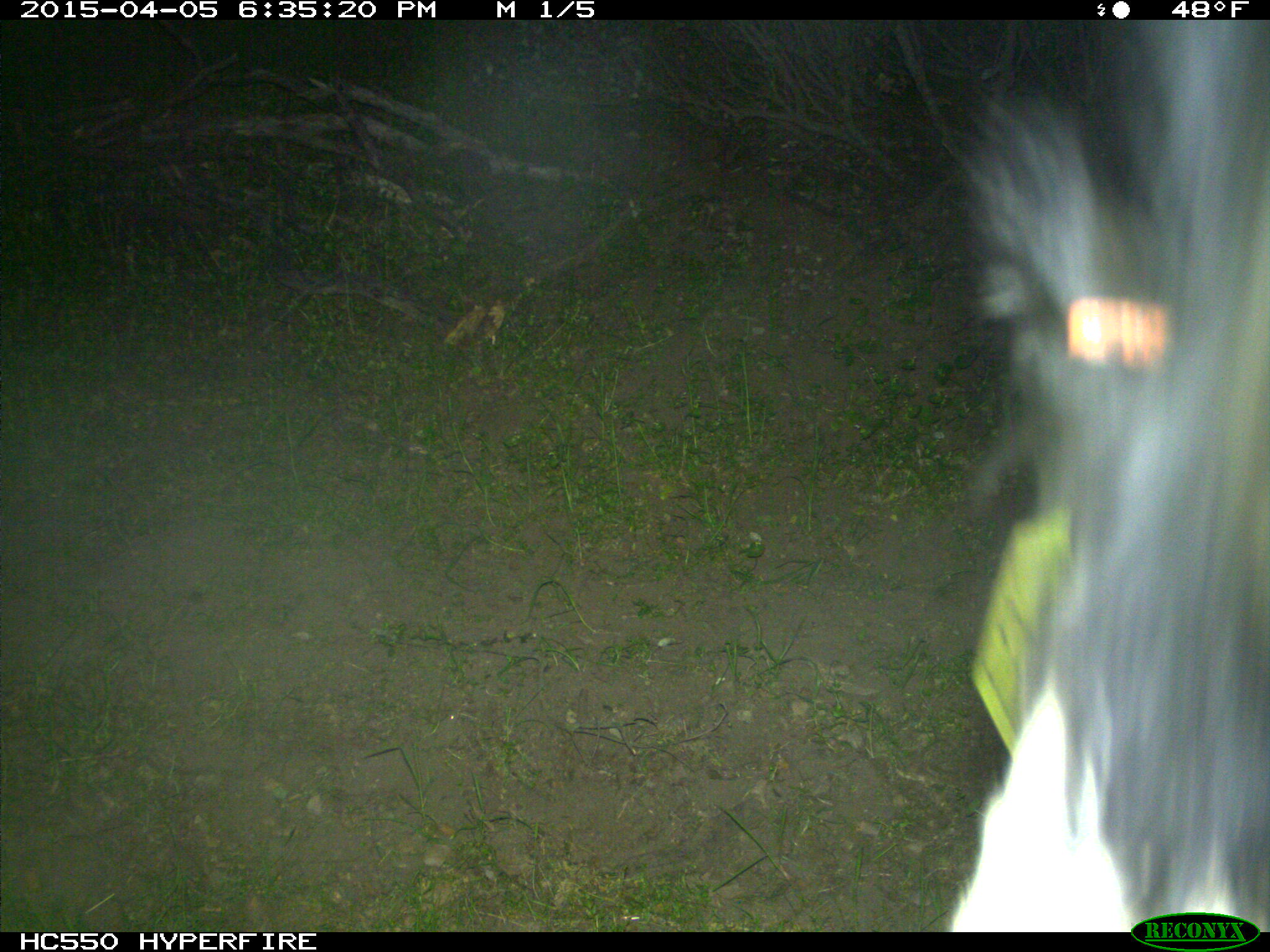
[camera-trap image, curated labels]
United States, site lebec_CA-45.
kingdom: Animalia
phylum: Chordata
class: Mammalia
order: Artiodactyla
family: Bovidae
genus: Bos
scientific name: Bos taurus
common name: domestic cow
Bos taurus (domestic cow).